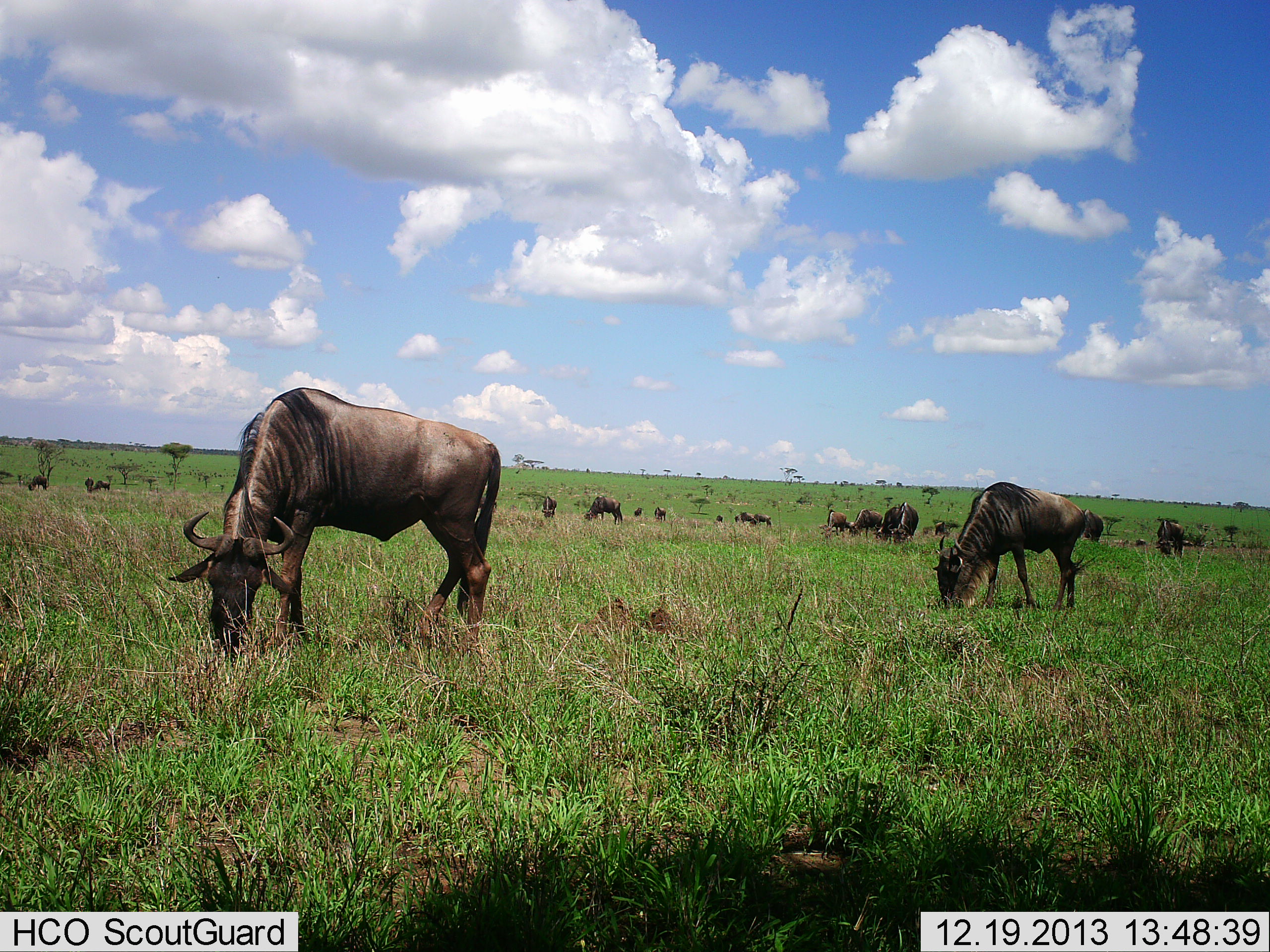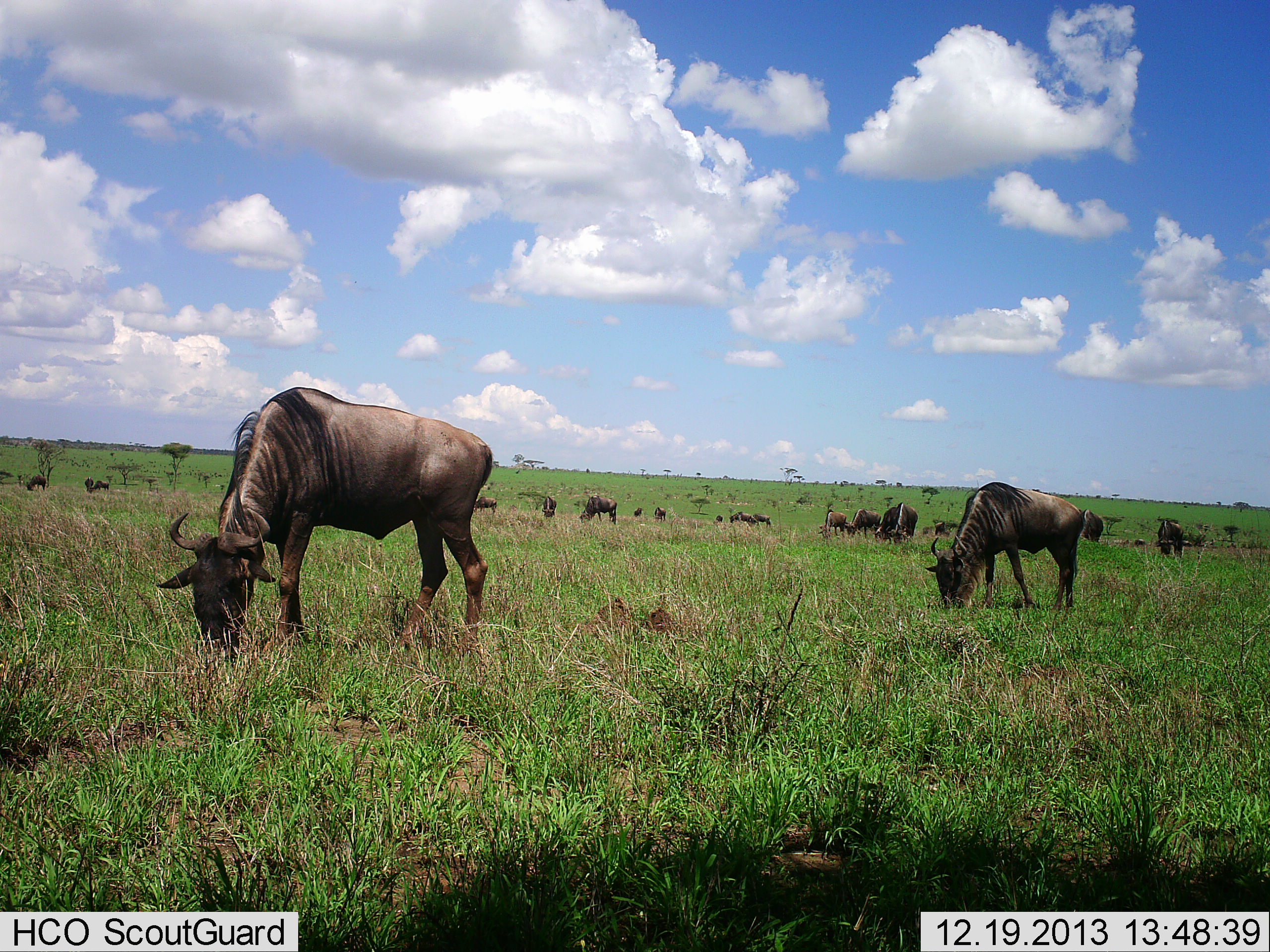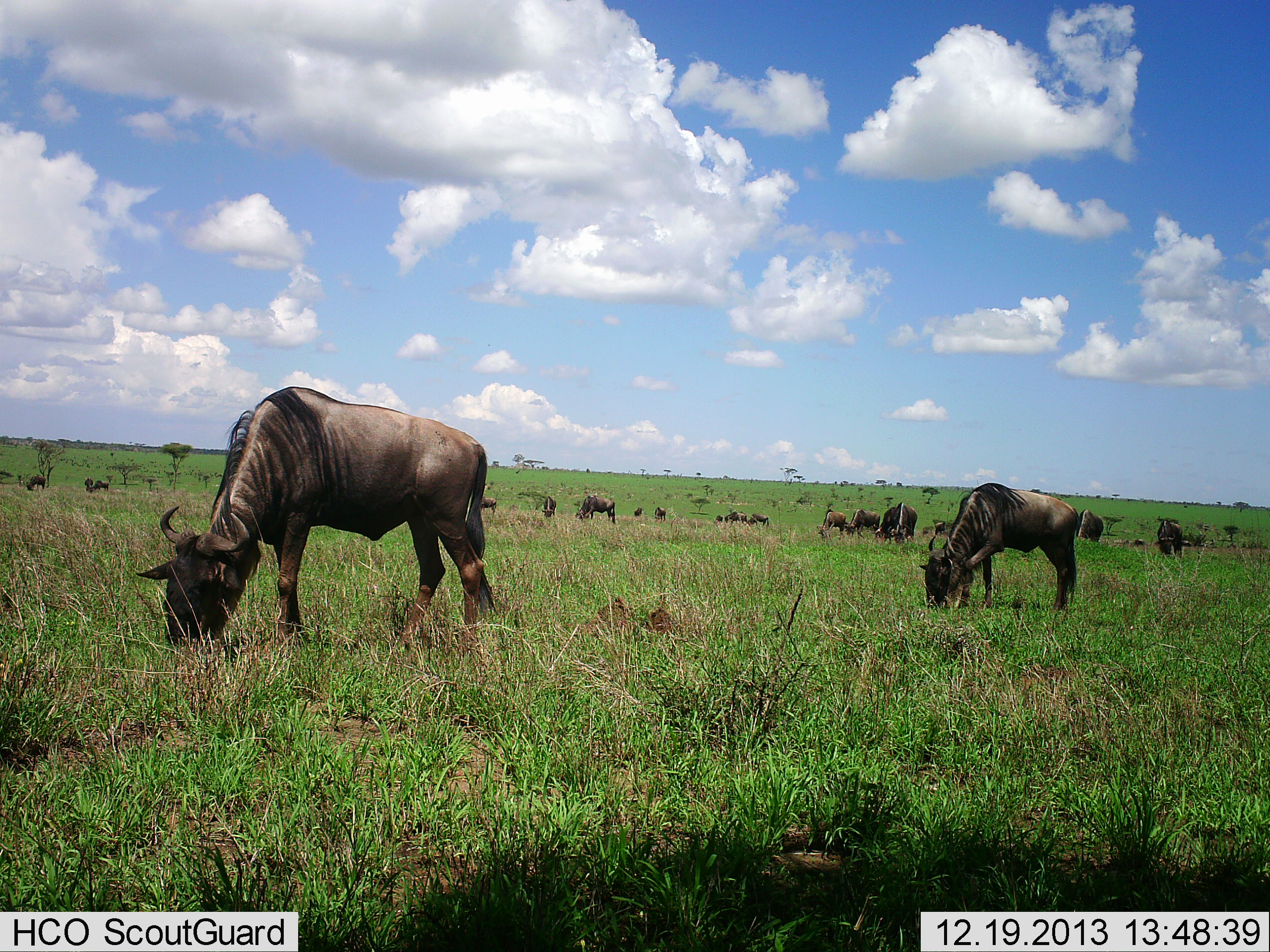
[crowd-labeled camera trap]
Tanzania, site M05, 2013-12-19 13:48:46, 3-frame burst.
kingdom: Animalia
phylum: Chordata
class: Mammalia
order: Artiodactyla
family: Bovidae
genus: Connochaetes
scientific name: Connochaetes taurinus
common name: blue wildebeest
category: wildebeest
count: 11-50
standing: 30%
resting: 0%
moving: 10%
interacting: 0%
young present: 0%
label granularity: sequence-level